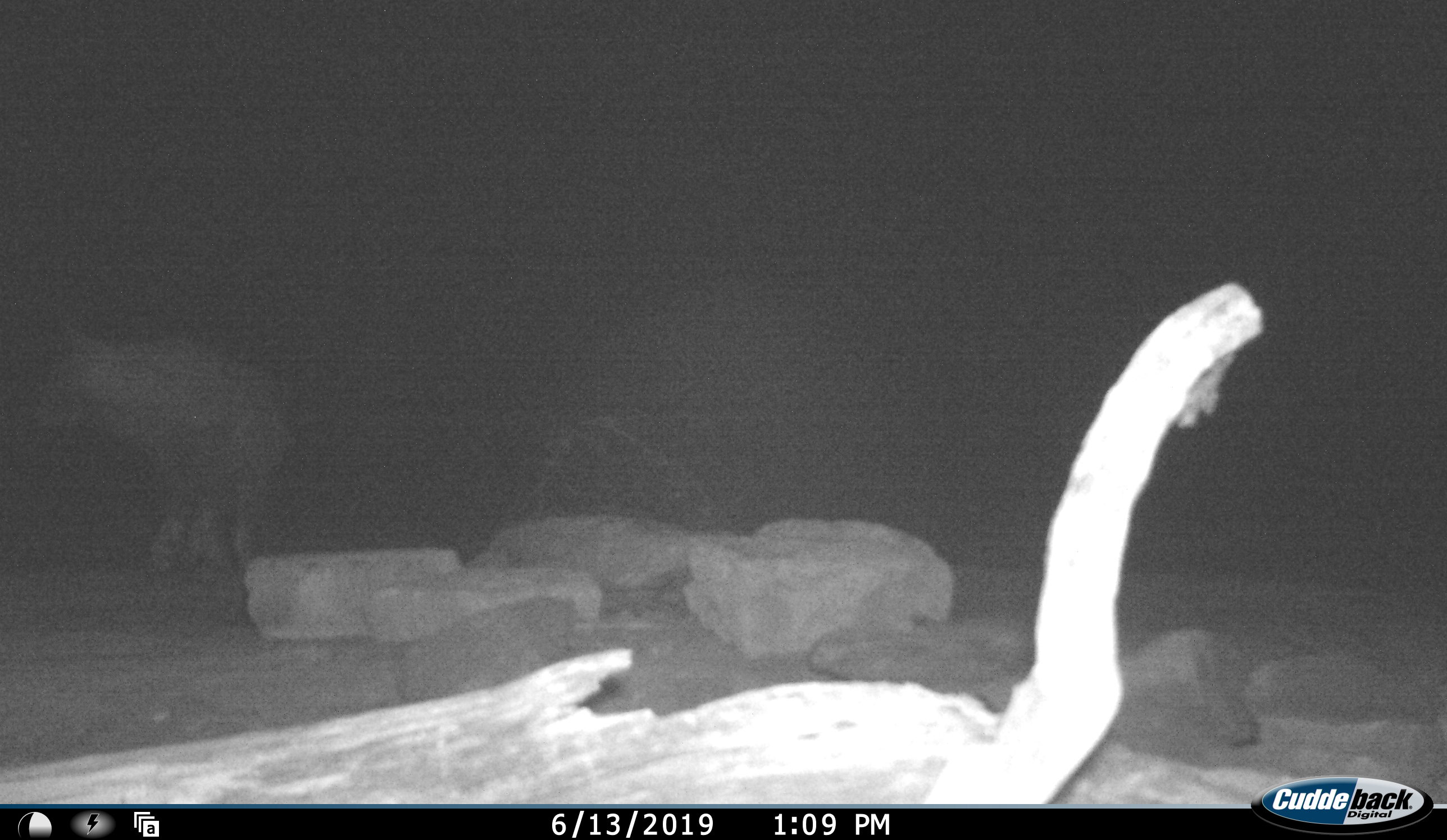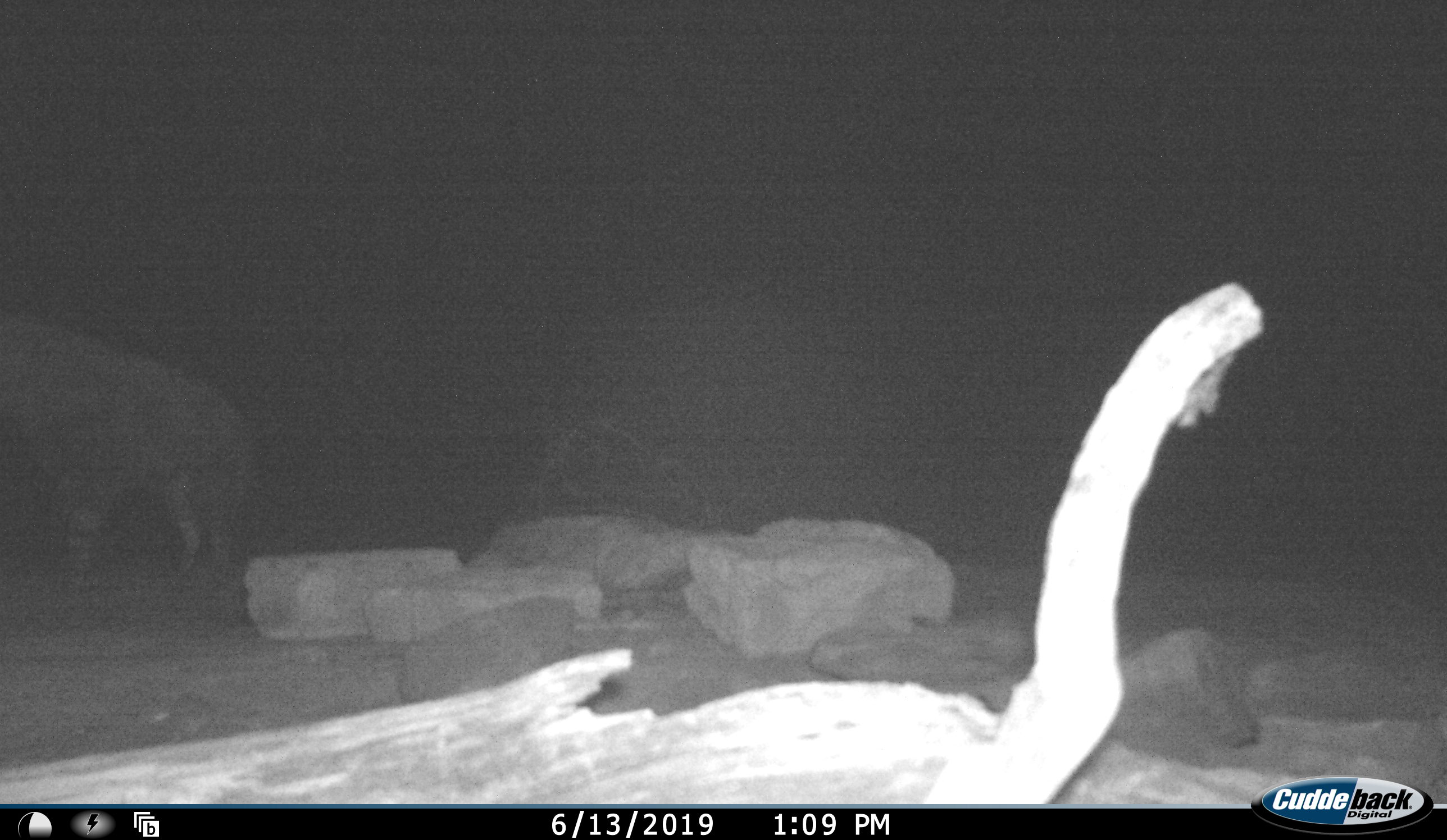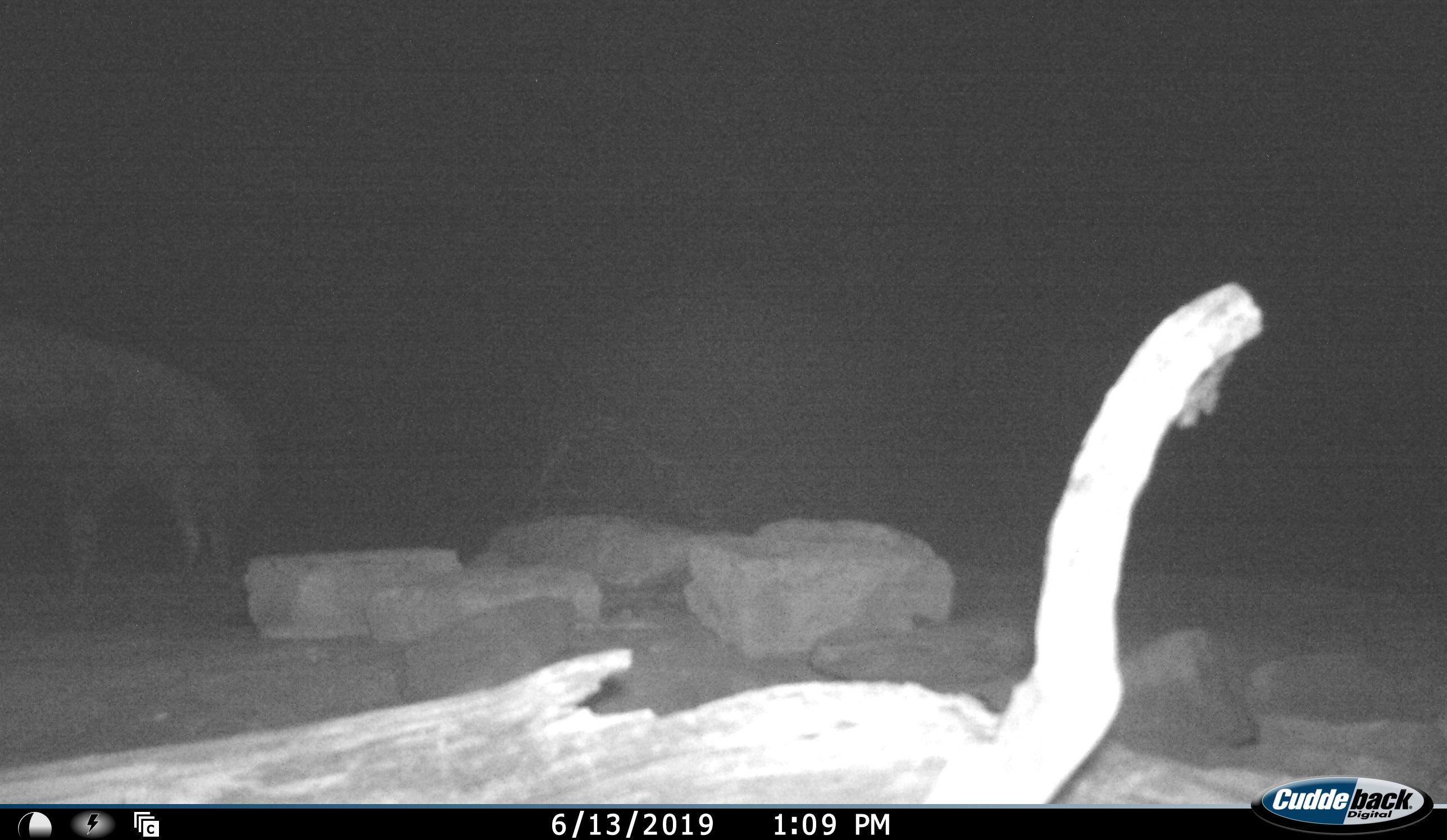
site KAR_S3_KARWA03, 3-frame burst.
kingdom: Animalia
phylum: Chordata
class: Mammalia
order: Carnivora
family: Hyaenidae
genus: Parahyaena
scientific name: Parahyaena brunnea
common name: brown hyena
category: hyenabrown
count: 1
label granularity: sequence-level